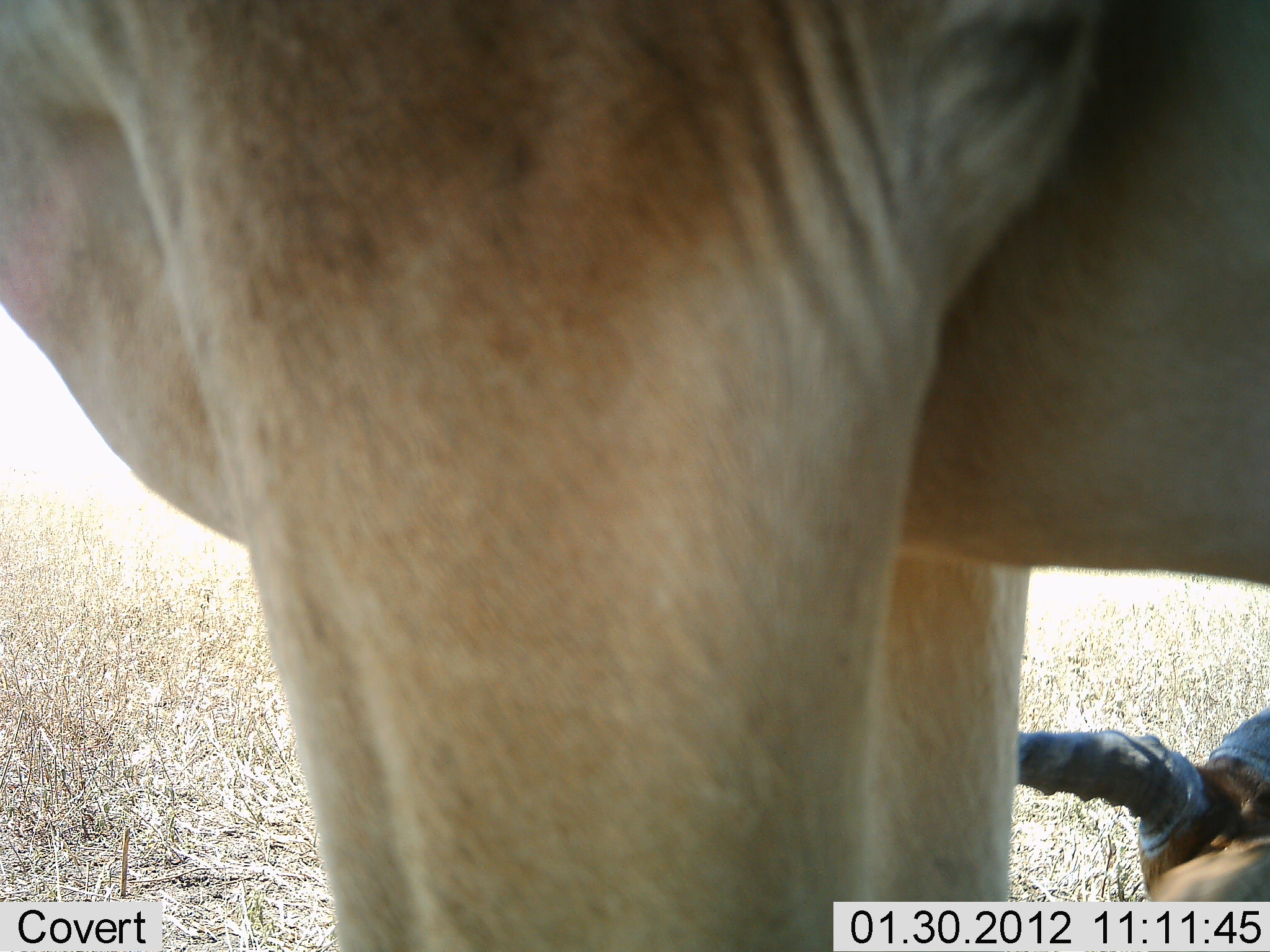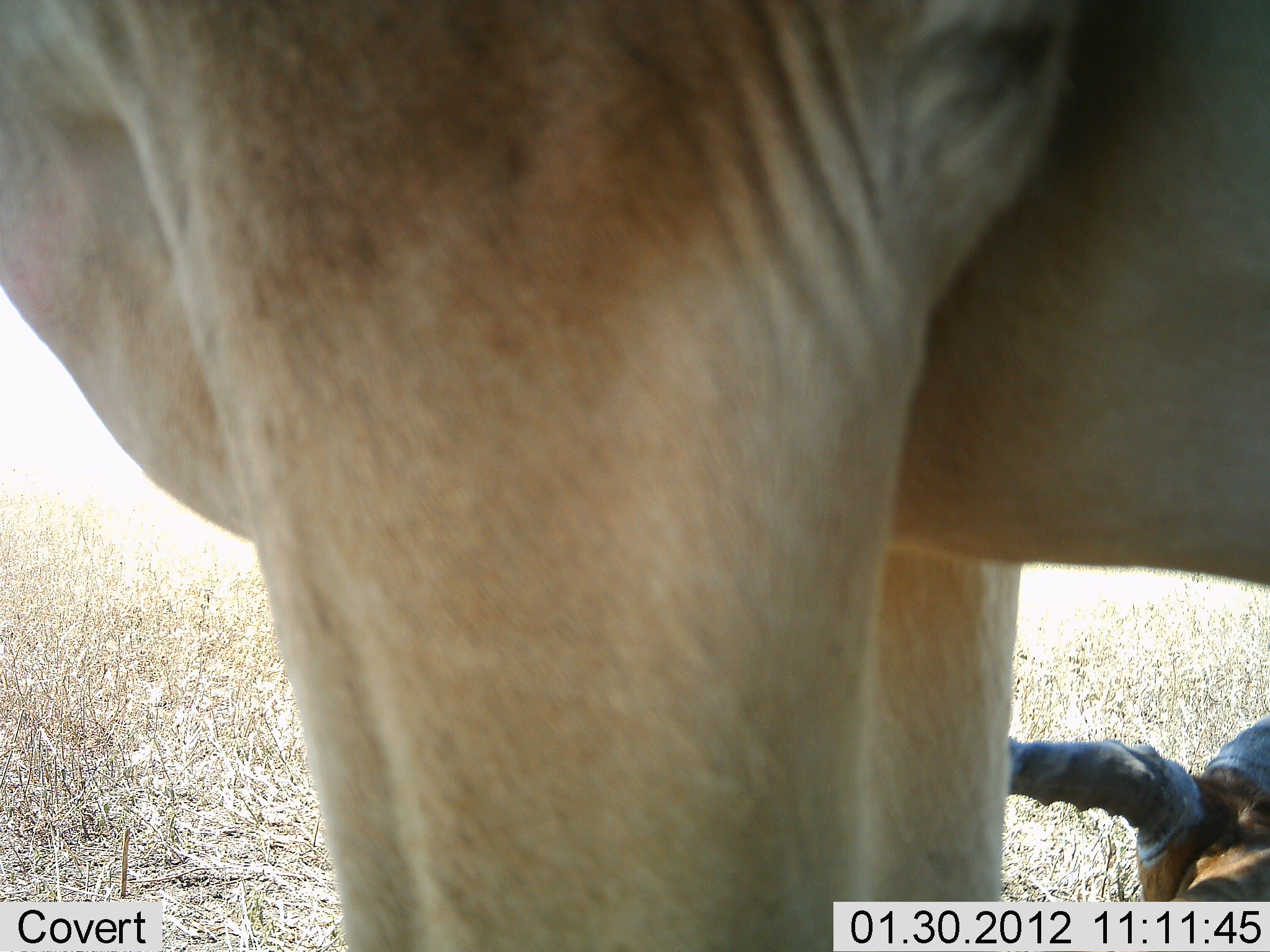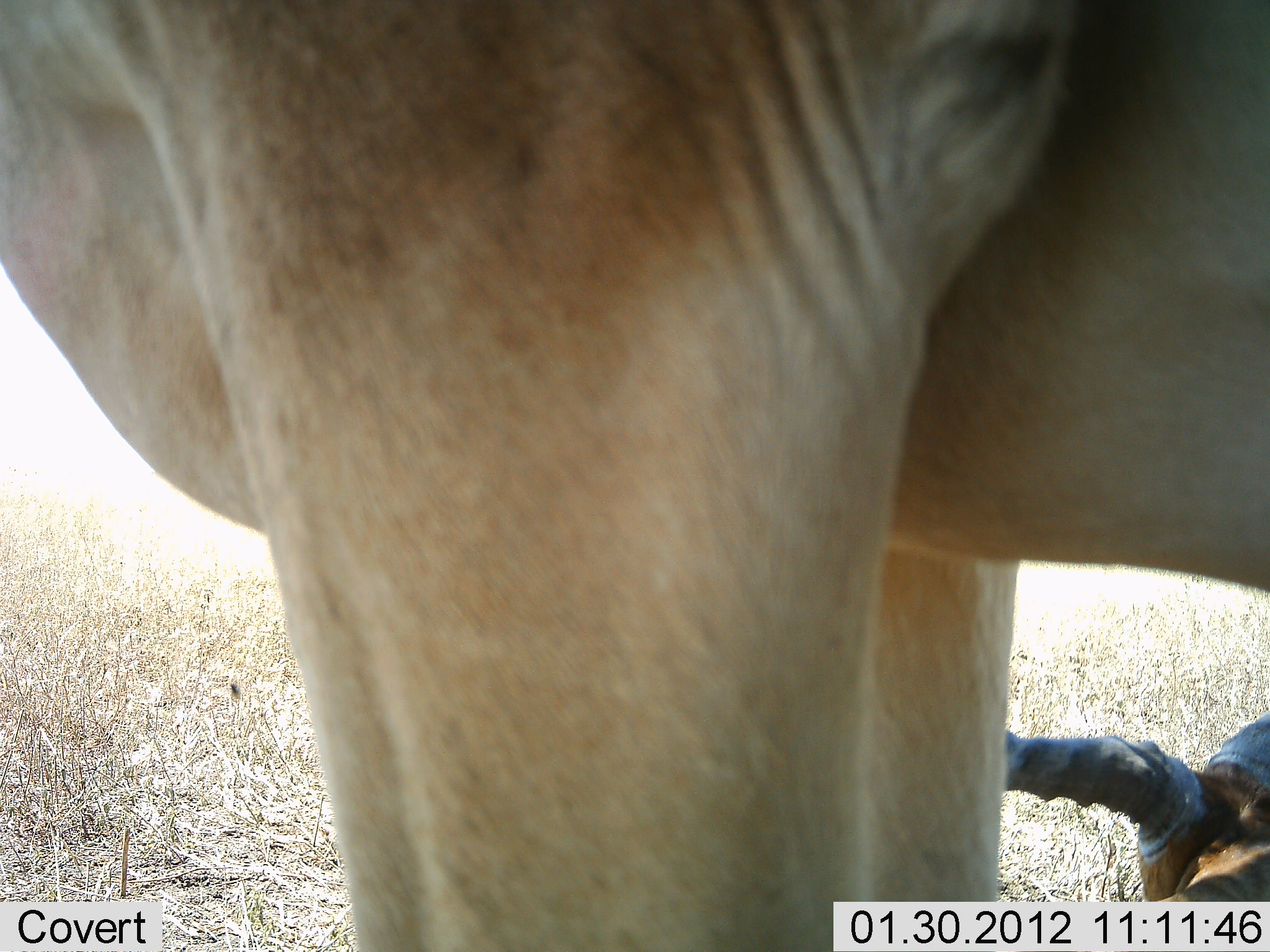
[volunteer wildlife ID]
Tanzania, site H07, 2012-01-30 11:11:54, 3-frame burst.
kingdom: Animalia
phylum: Chordata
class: Mammalia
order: Artiodactyla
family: Bovidae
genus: Alcelaphus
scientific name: Alcelaphus buselaphus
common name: hartebeest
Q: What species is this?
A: Hartebeest (Alcelaphus buselaphus).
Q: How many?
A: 2.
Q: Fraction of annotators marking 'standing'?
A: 93%.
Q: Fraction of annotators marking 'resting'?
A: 100%.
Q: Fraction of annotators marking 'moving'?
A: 0%.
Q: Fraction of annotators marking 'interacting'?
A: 0%.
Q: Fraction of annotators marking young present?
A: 0%.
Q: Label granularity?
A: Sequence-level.